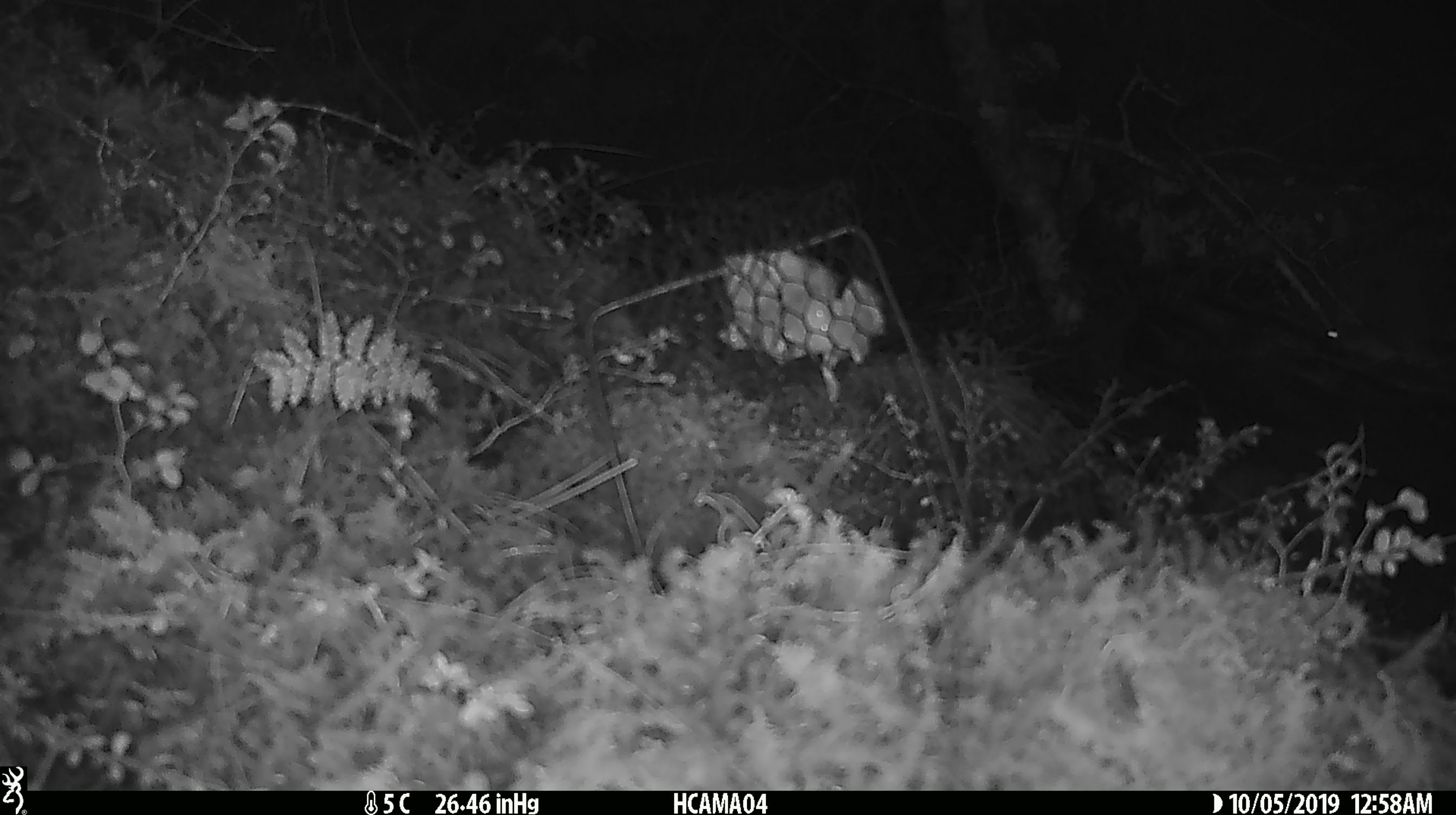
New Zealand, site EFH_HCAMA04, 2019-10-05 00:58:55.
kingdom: Animalia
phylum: Chordata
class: Mammalia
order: Rodentia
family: Muridae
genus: Mus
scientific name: Mus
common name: mouse